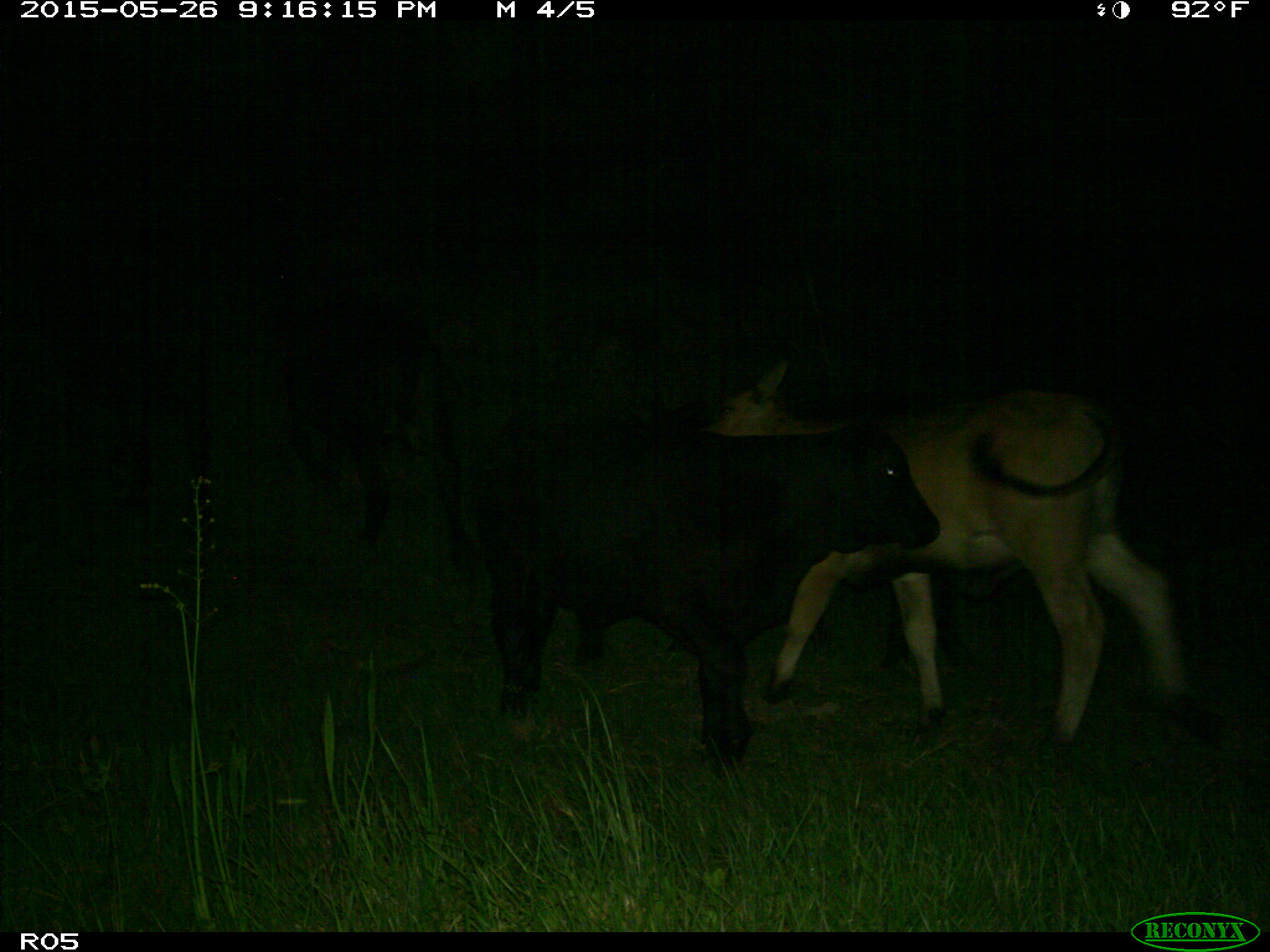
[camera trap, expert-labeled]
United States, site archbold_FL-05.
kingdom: Animalia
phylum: Chordata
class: Mammalia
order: Artiodactyla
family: Bovidae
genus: Bos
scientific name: Bos taurus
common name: domestic cow